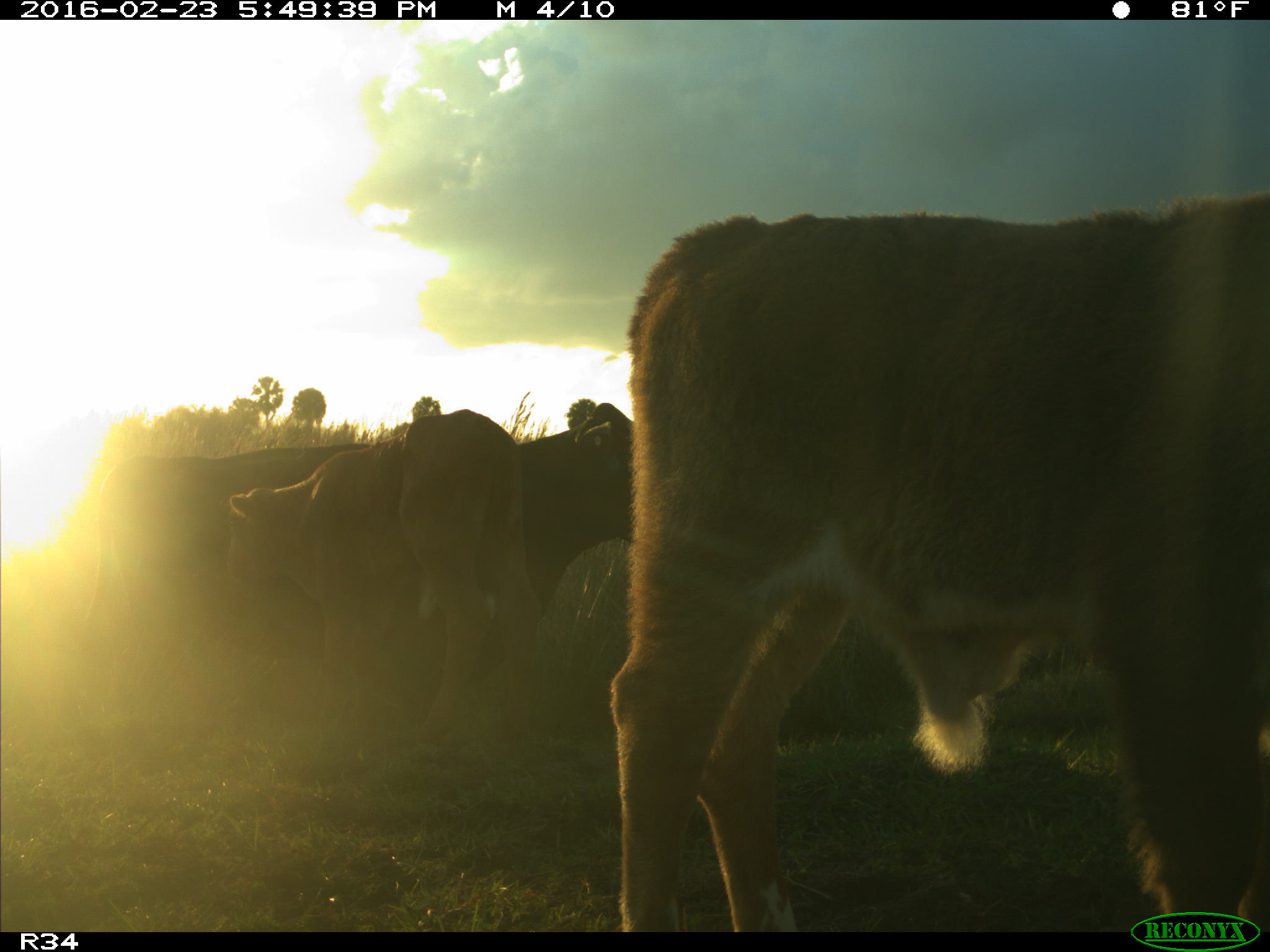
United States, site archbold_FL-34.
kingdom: Animalia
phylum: Chordata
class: Mammalia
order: Artiodactyla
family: Bovidae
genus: Bos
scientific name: Bos taurus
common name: domestic cow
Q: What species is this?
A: Bos taurus (domestic cow).